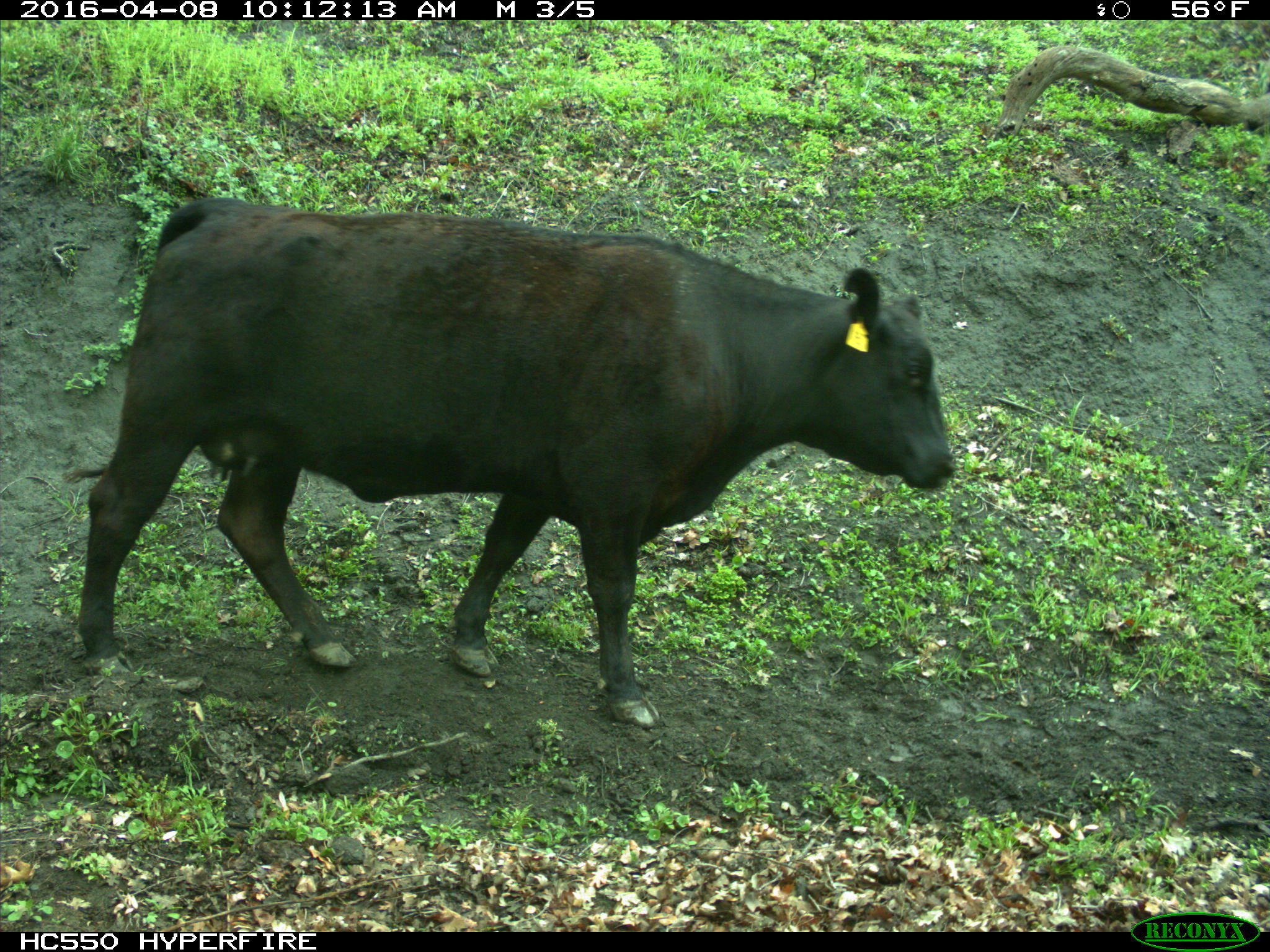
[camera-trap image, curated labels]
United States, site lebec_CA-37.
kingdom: Animalia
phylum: Chordata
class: Mammalia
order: Artiodactyla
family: Bovidae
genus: Bos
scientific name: Bos taurus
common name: domestic cow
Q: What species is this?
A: Bos taurus (domestic cow).